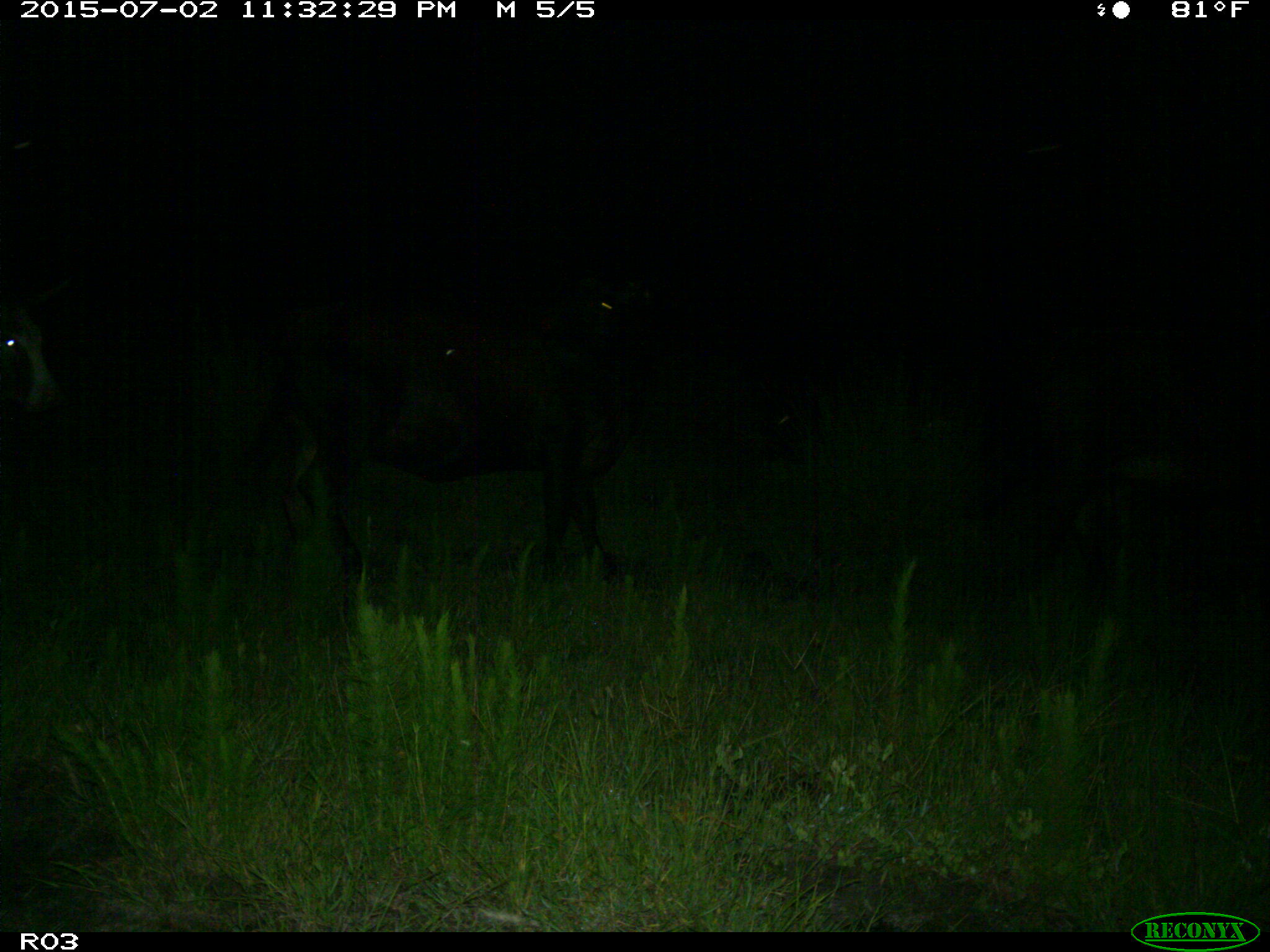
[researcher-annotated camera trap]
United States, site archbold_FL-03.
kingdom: Animalia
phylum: Chordata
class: Mammalia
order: Artiodactyla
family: Bovidae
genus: Bos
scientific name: Bos taurus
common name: domestic cow